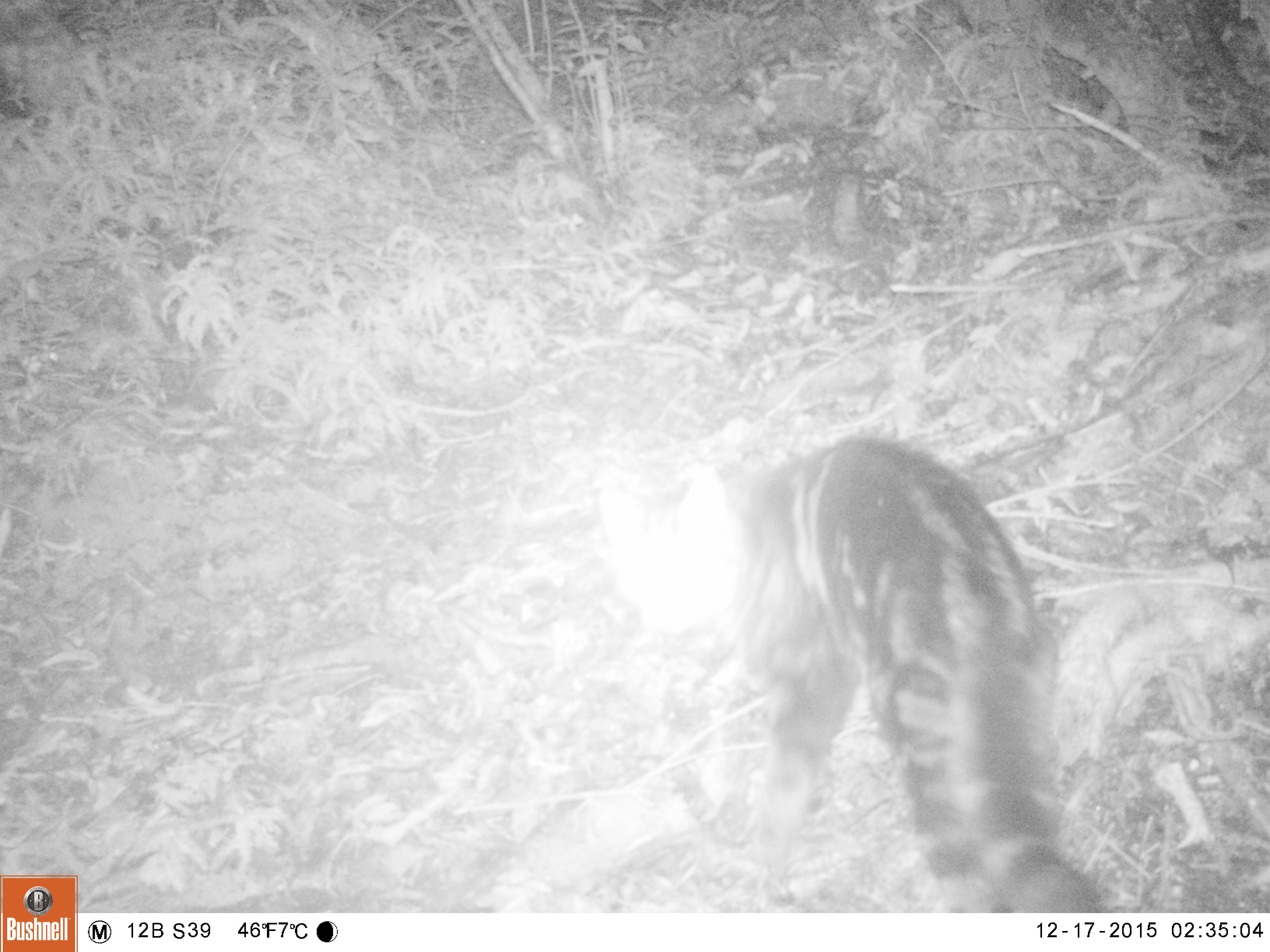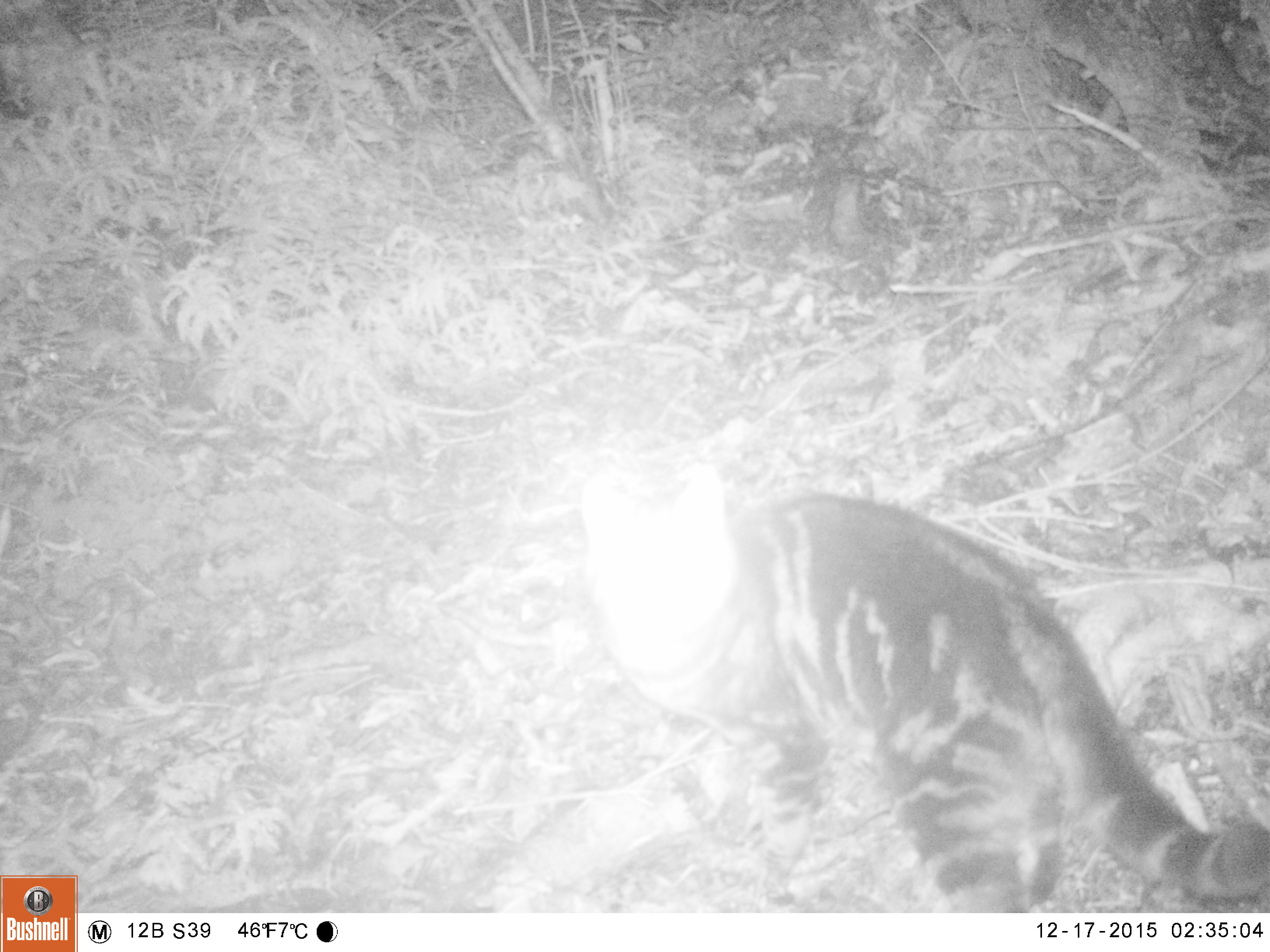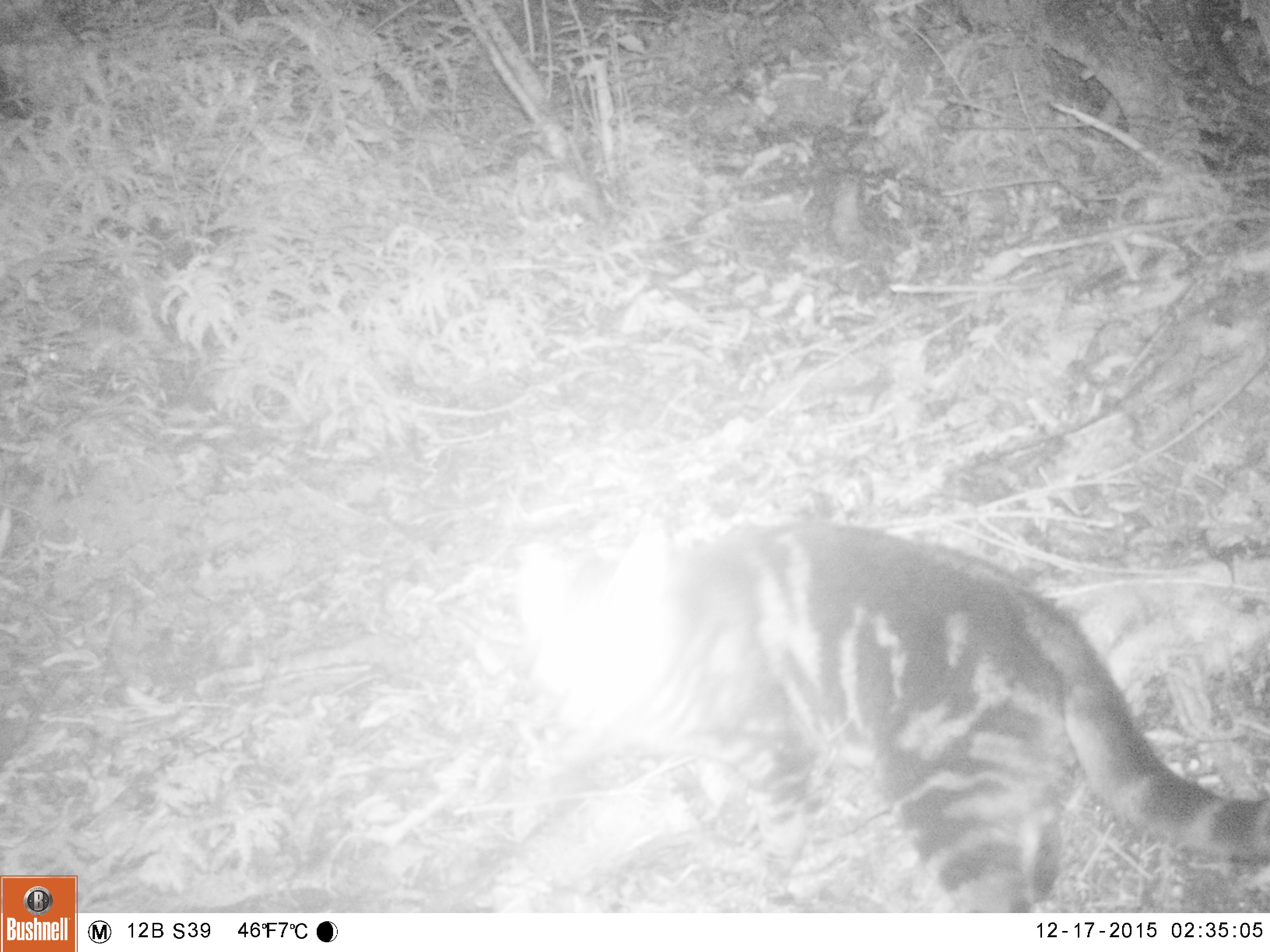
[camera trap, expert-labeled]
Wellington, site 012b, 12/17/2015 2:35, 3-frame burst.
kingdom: Animalia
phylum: Chordata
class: Mammalia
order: Carnivora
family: Felidae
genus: Felis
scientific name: Felis catus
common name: cat